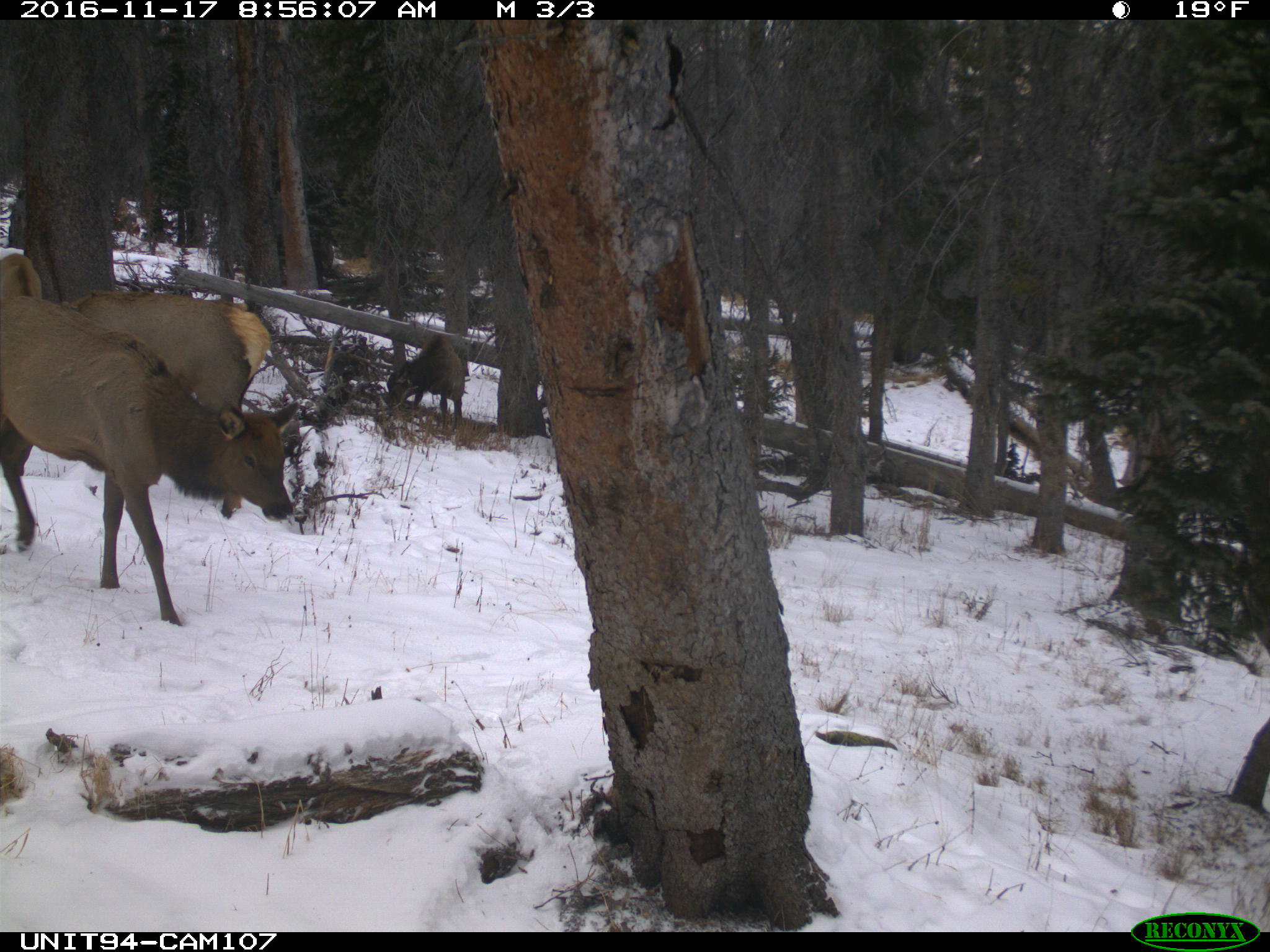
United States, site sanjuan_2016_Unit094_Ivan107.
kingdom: Animalia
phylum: Chordata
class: Mammalia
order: Artiodactyla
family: Cervidae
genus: Cervus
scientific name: Cervus elaphus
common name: red deer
Cervus elaphus (red deer).